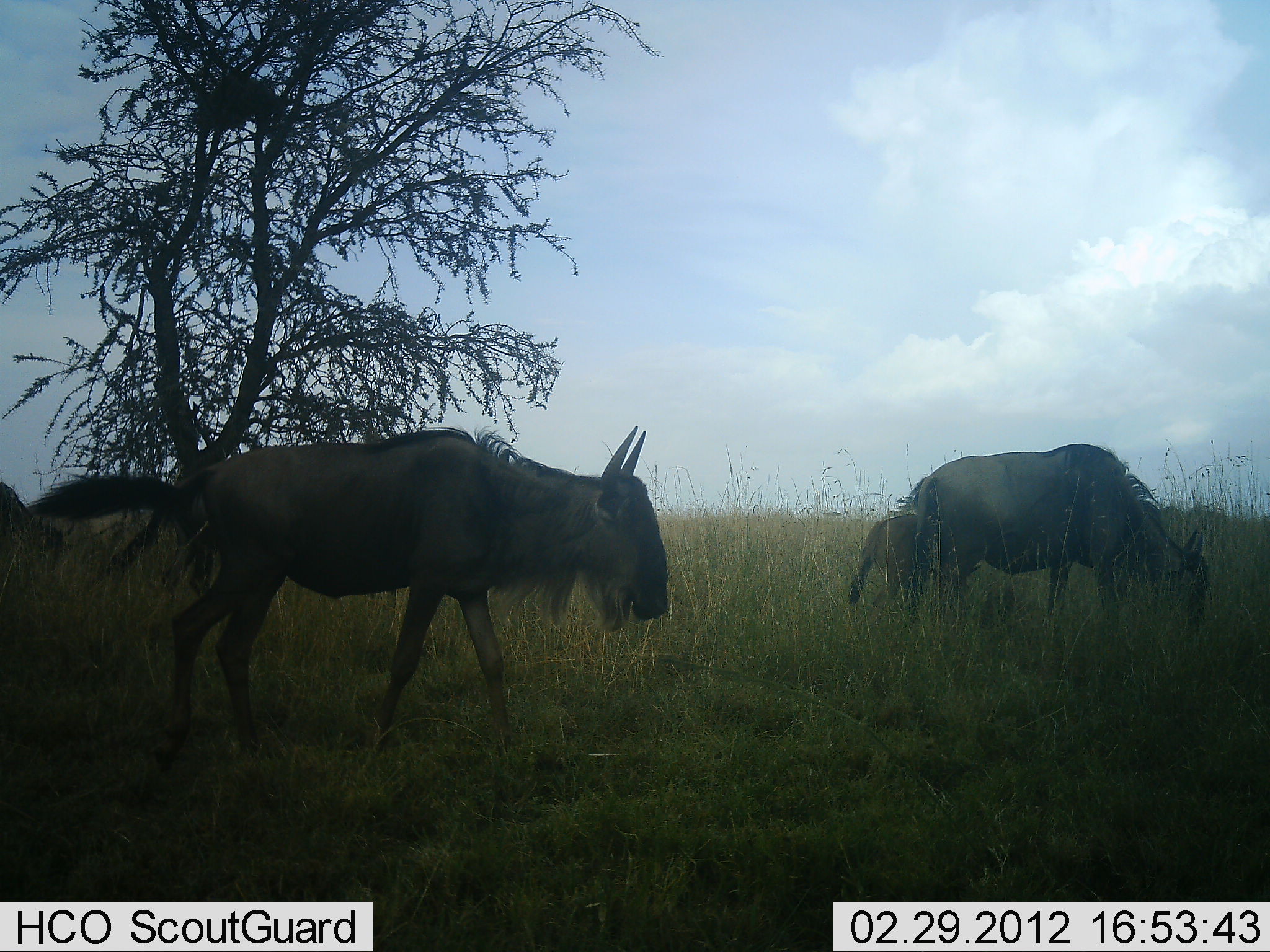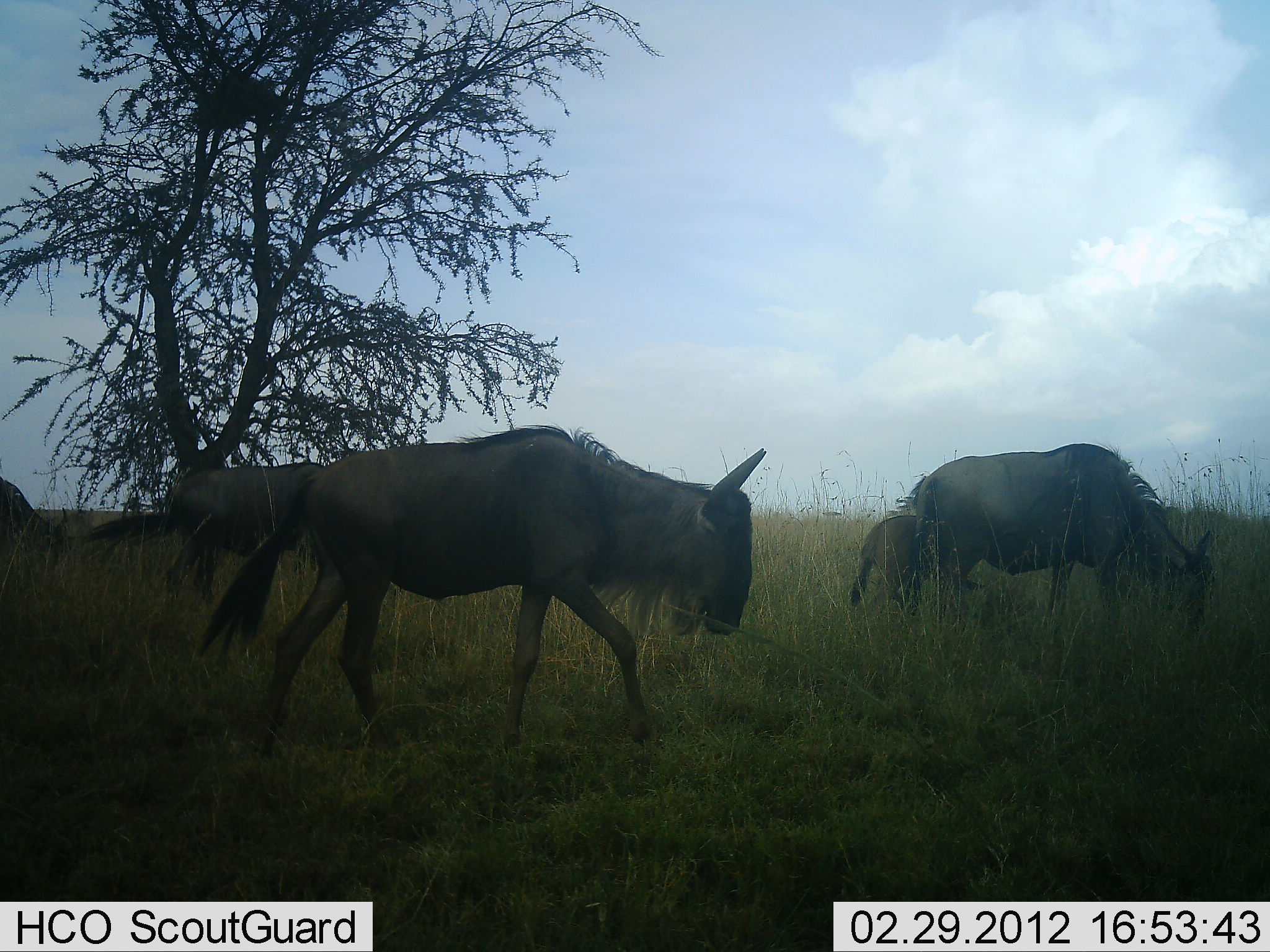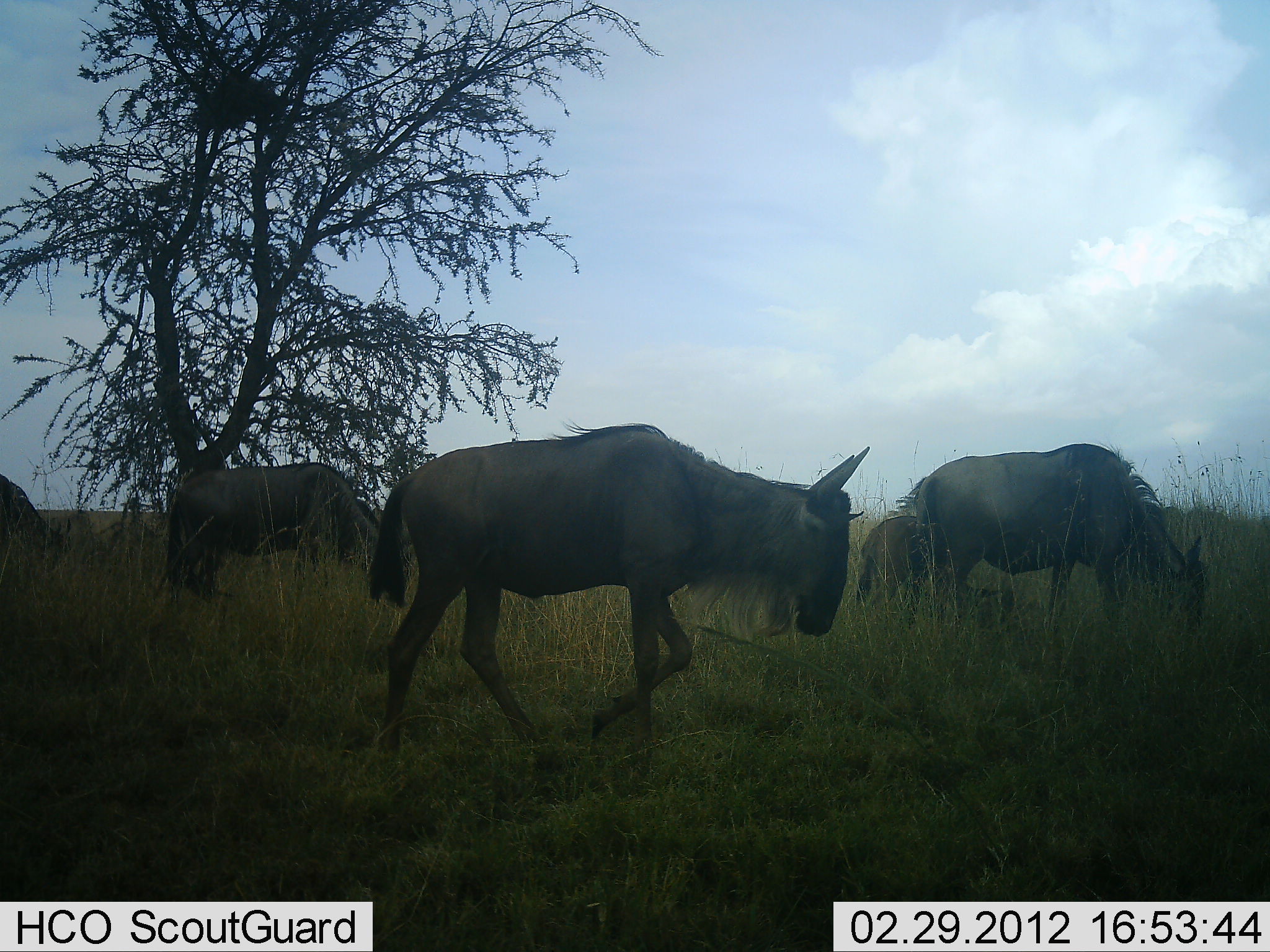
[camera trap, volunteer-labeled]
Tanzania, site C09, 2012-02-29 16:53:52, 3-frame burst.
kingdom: Animalia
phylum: Chordata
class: Mammalia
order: Artiodactyla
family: Bovidae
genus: Connochaetes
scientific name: Connochaetes taurinus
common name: blue wildebeest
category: wildebeest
Wildebeest (blue wildebeest) (Connochaetes taurinus), count 5. Behavior (volunteer vote fractions): standing 36%, resting 0%, moving 76%, interacting 0%. Young present (vote fraction): 72%. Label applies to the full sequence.